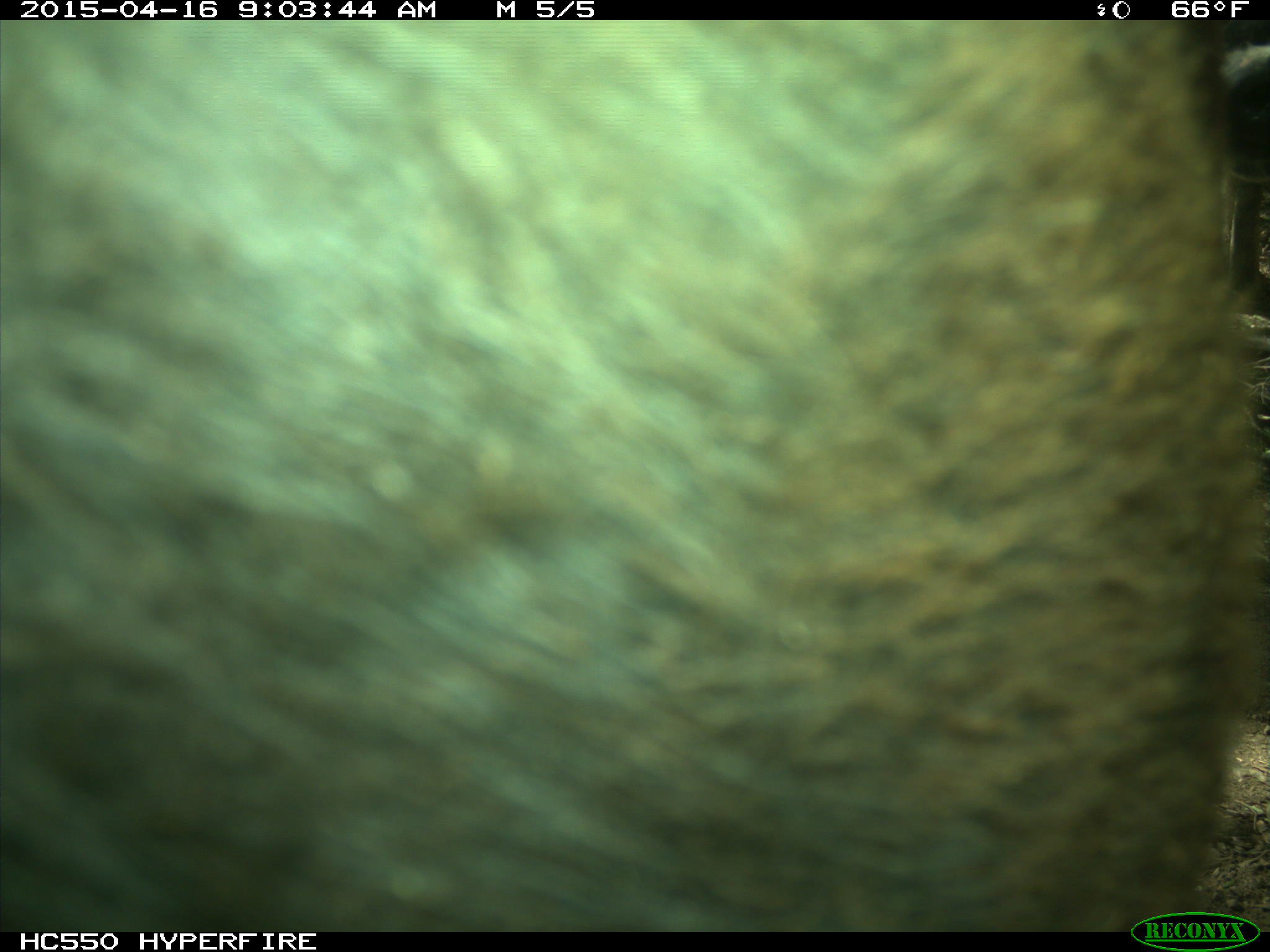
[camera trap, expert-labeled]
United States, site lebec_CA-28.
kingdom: Animalia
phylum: Chordata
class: Mammalia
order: Artiodactyla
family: Bovidae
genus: Bos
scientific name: Bos taurus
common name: domestic cow